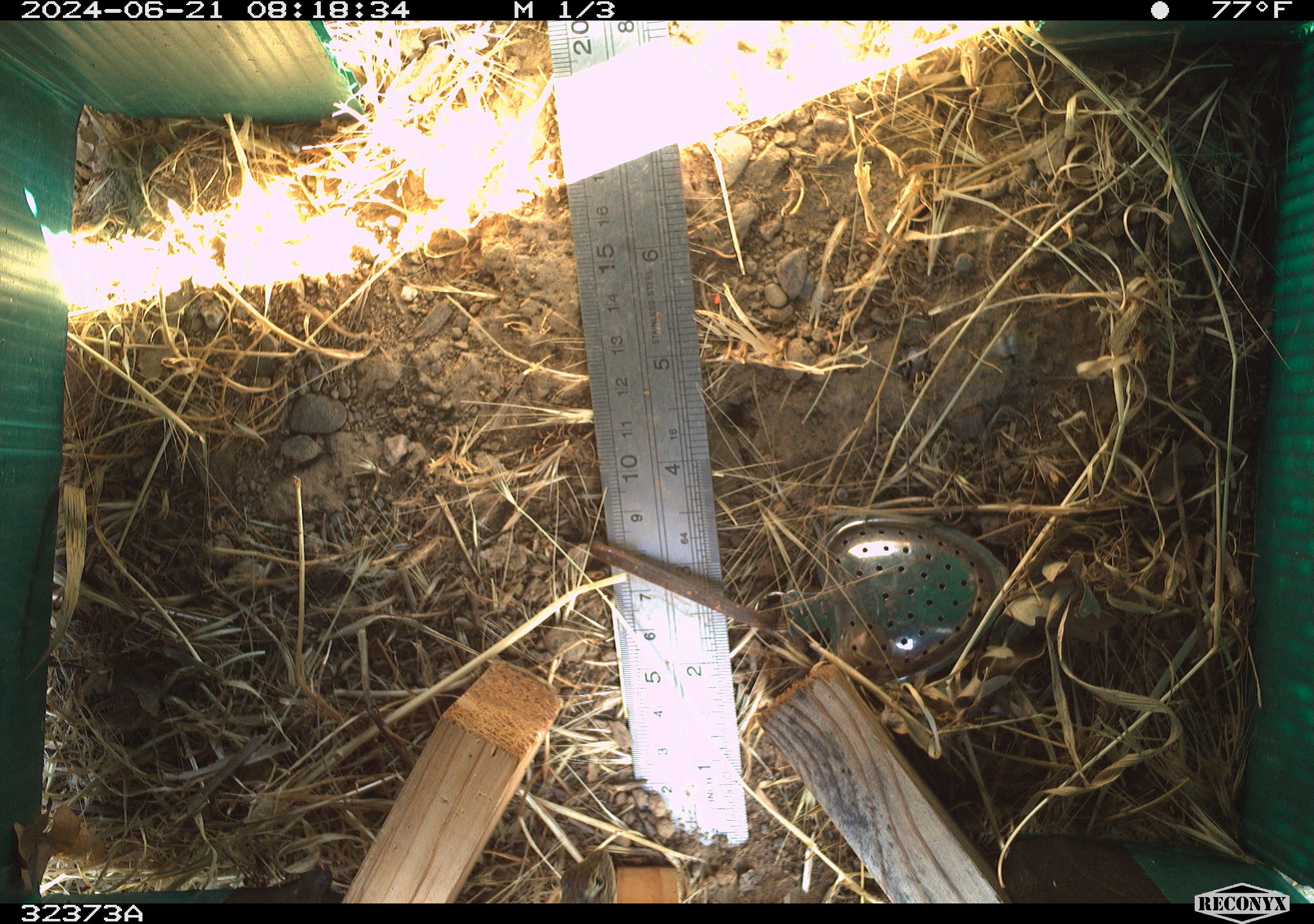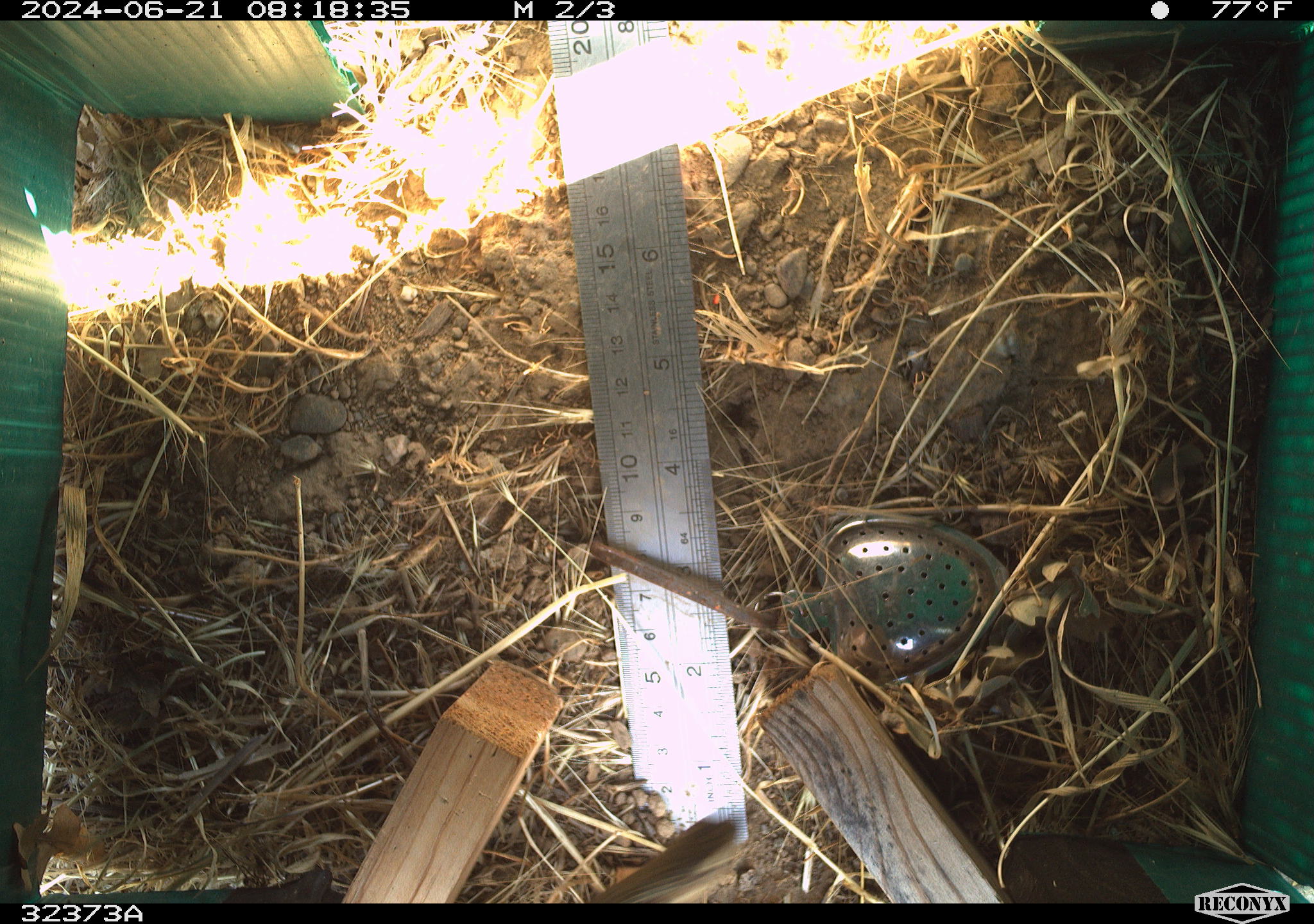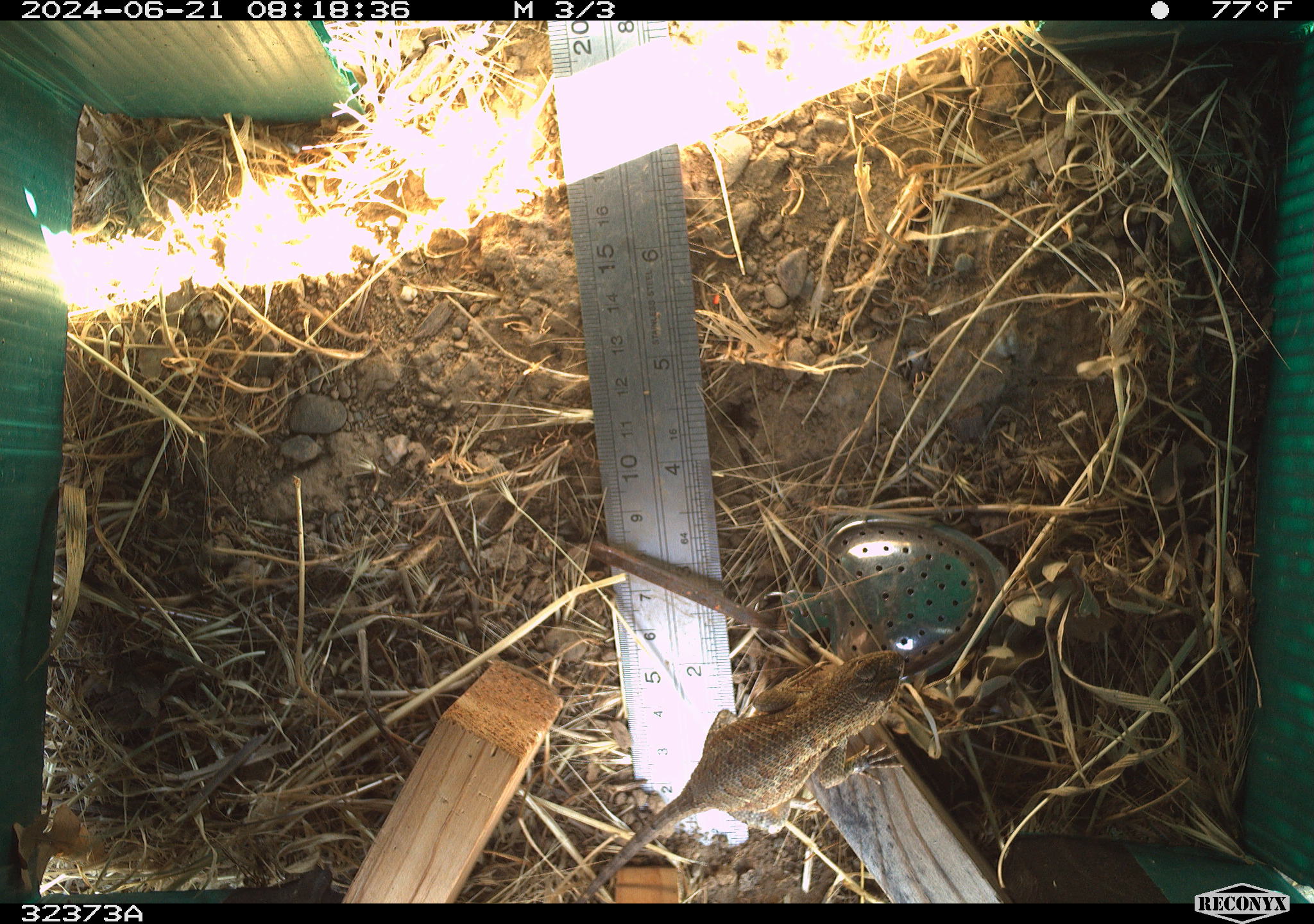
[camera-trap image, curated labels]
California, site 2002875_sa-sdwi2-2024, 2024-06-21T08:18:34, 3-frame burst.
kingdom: Animalia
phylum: Chordata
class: Reptilia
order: Squamata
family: Phrynosomatidae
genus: Sceloporus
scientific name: Sceloporus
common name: spiny lizards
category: sceloporus species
Sceloporus species (spiny lizards) (Sceloporus).